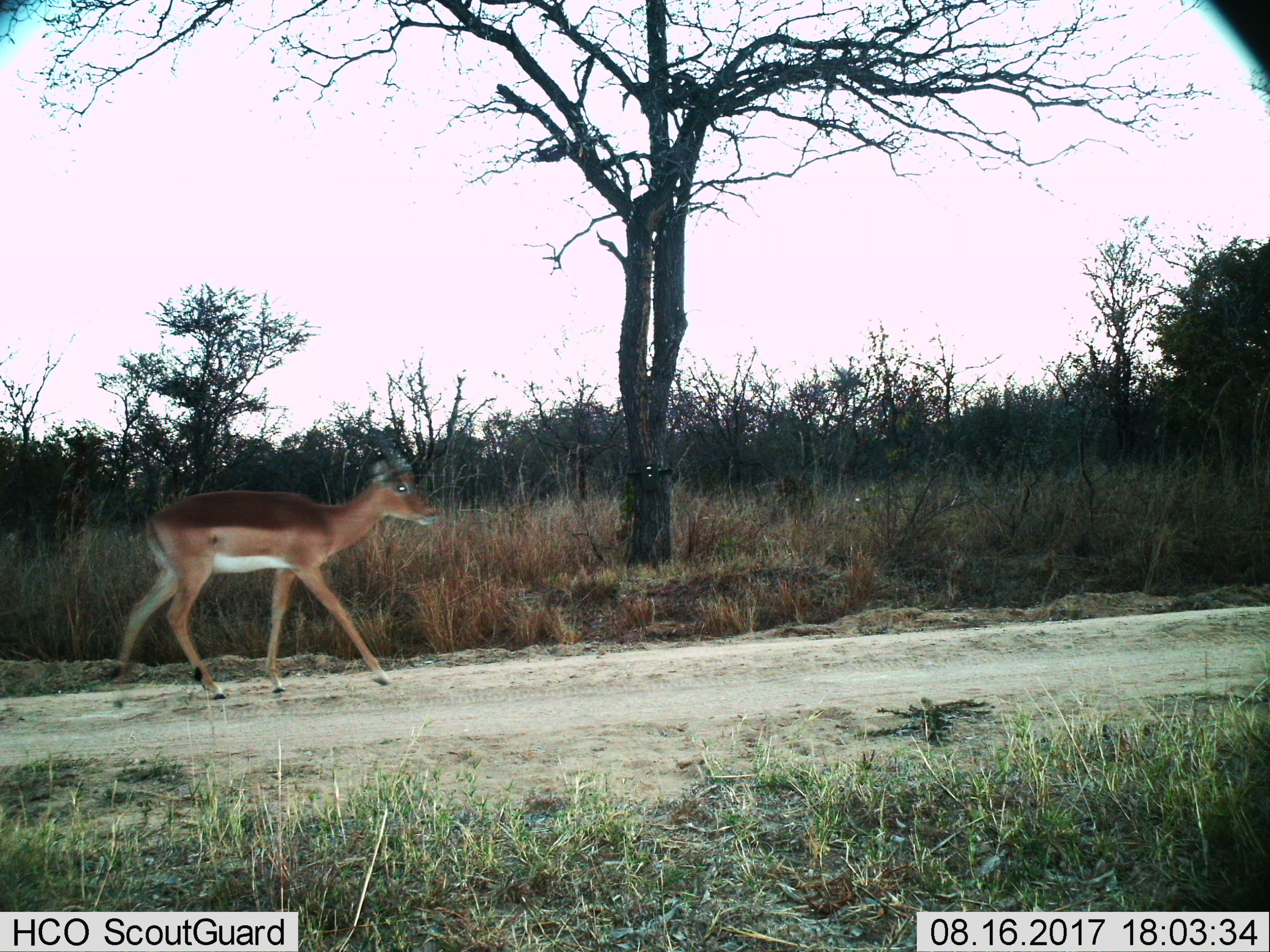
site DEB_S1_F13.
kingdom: Animalia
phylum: Chordata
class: Mammalia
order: Artiodactyla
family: Bovidae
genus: Aepyceros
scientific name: Aepyceros melampus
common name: impala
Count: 1.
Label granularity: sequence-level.